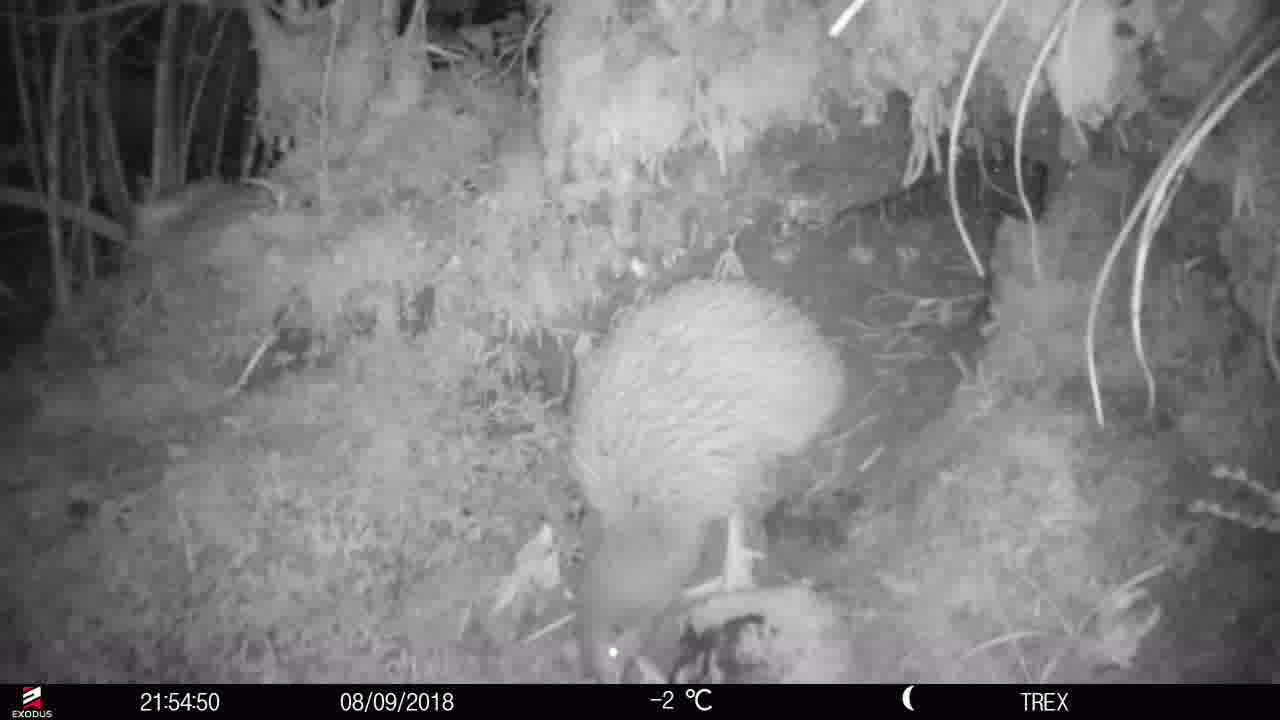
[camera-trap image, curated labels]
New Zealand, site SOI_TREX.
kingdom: Animalia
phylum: Chordata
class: Aves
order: Apterygiformes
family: Apterygidae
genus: Apteryx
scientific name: Apteryx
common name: kiwi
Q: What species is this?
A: Kiwi (Apteryx).